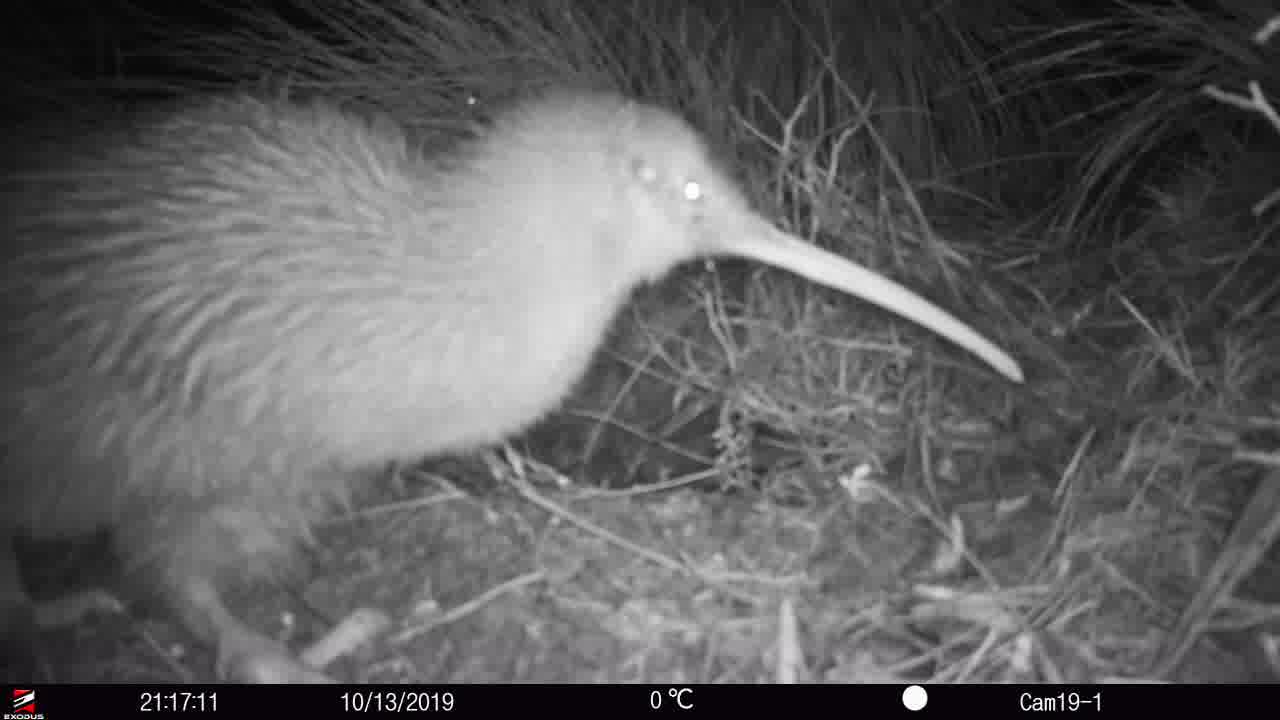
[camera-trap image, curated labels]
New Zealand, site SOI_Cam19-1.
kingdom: Animalia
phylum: Chordata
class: Aves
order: Apterygiformes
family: Apterygidae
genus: Apteryx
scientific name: Apteryx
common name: kiwi